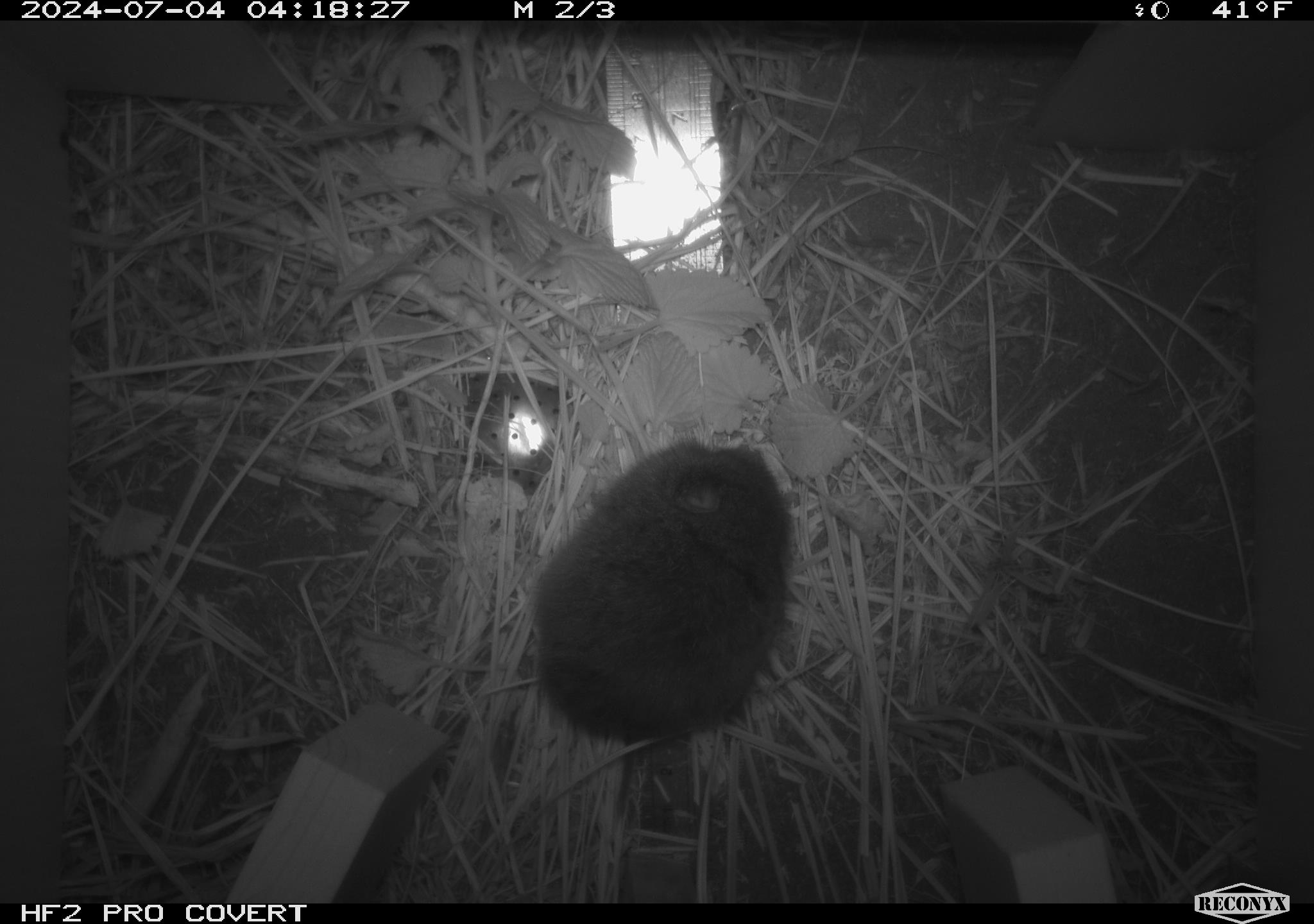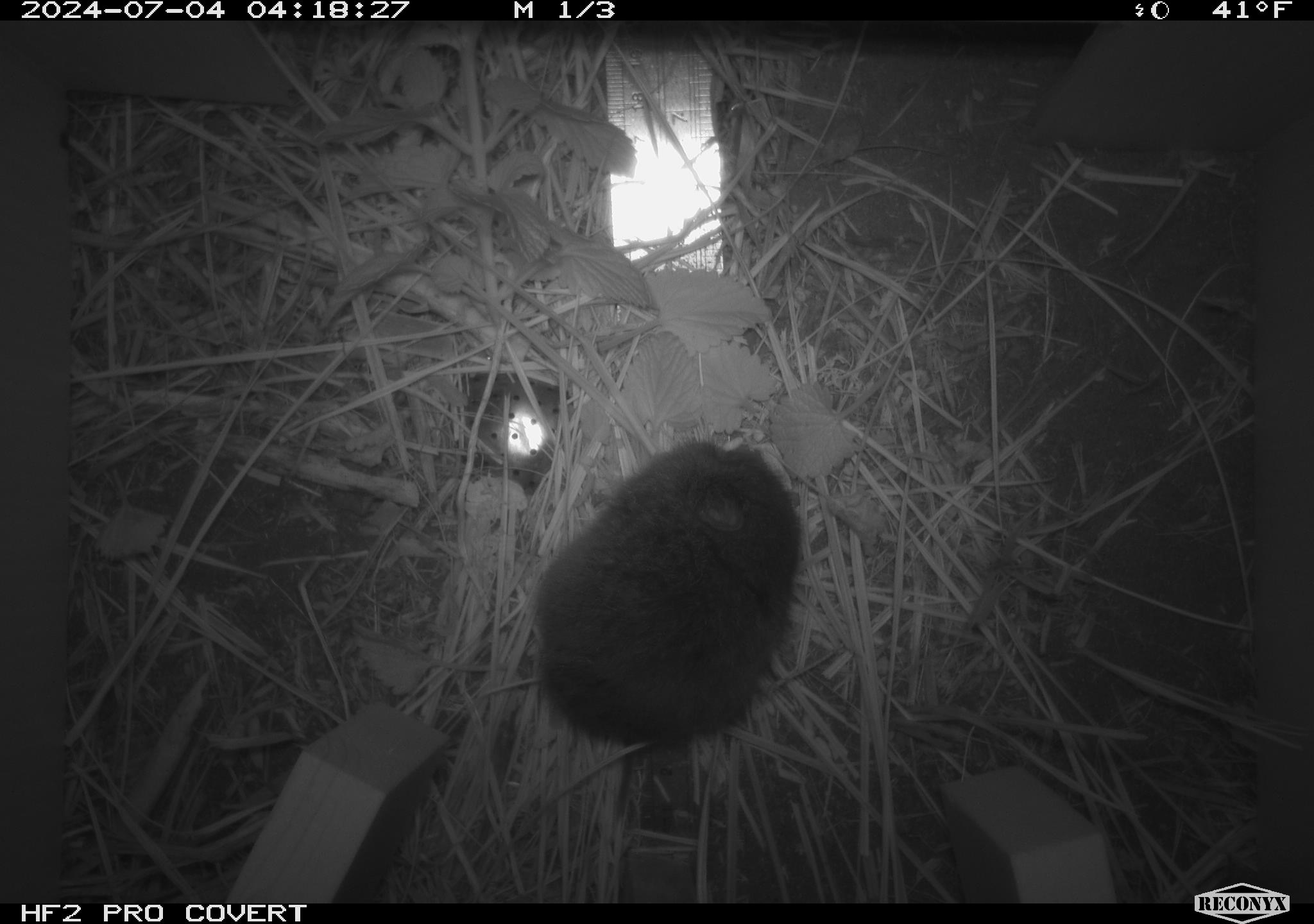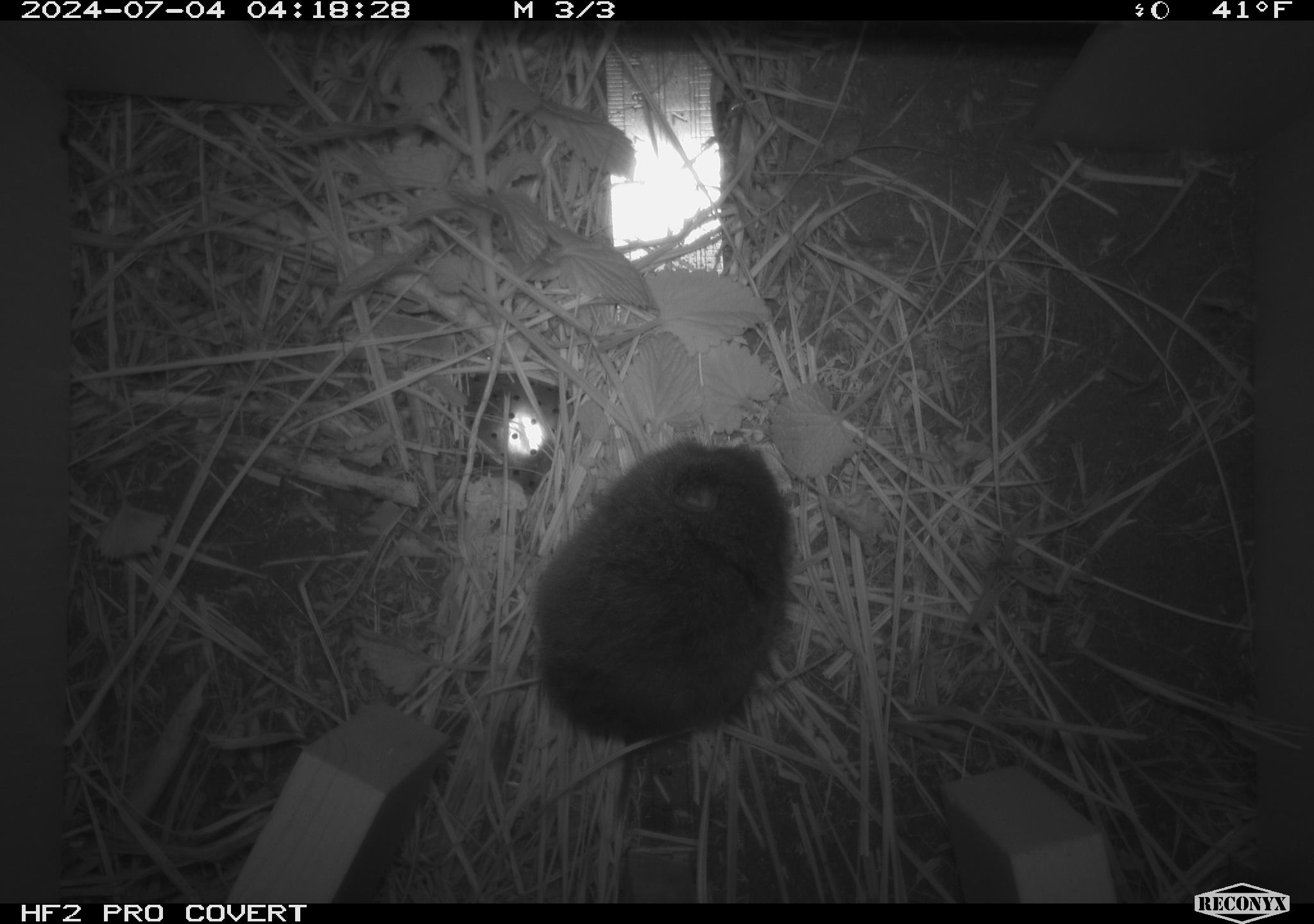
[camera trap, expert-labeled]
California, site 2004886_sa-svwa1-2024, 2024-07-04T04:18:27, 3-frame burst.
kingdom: Animalia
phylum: Chordata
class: Mammalia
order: Rodentia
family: Cricetidae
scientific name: Arvicolinae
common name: voles, lemmings, and muskrats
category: arvicolinae subfamily